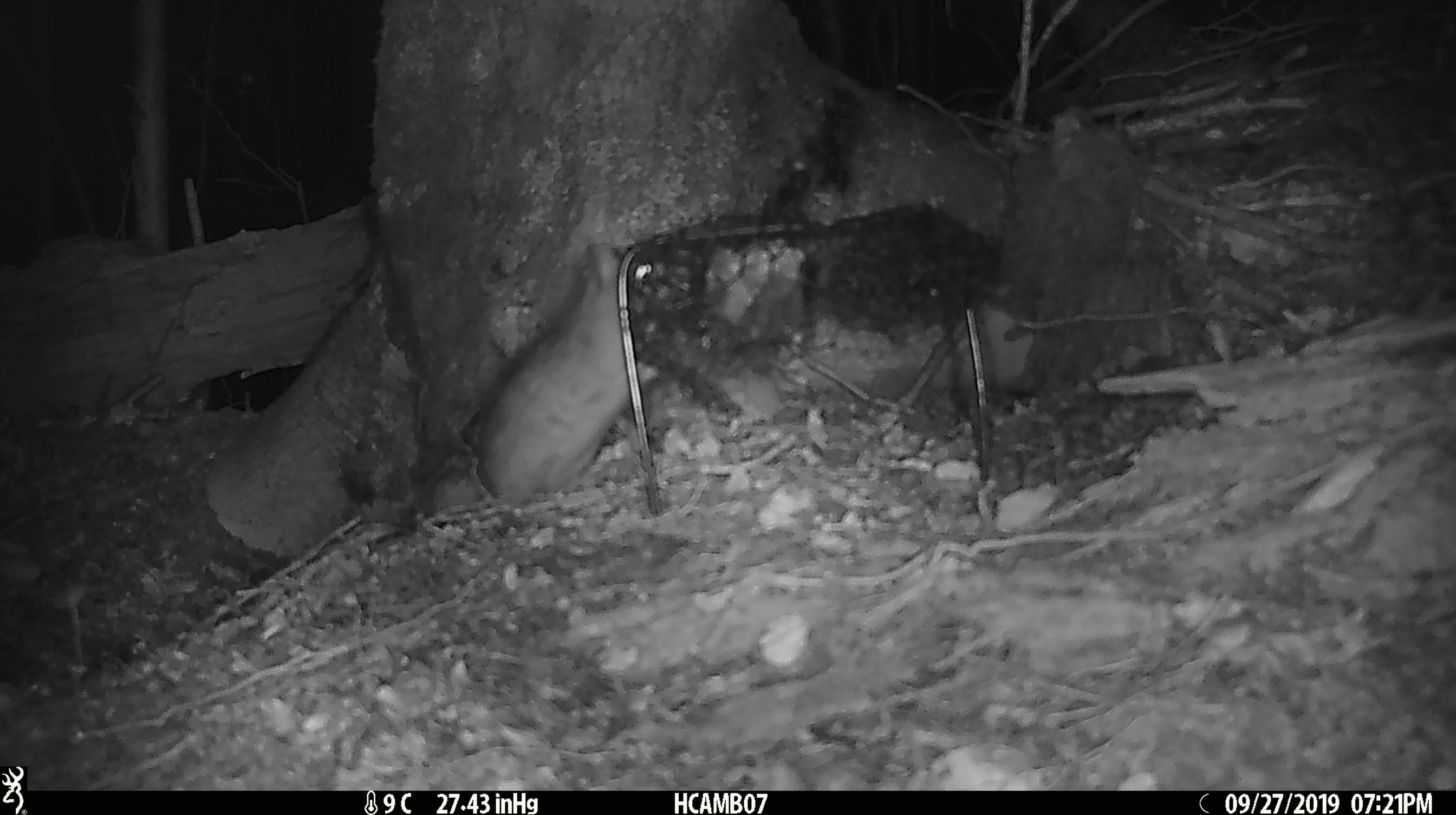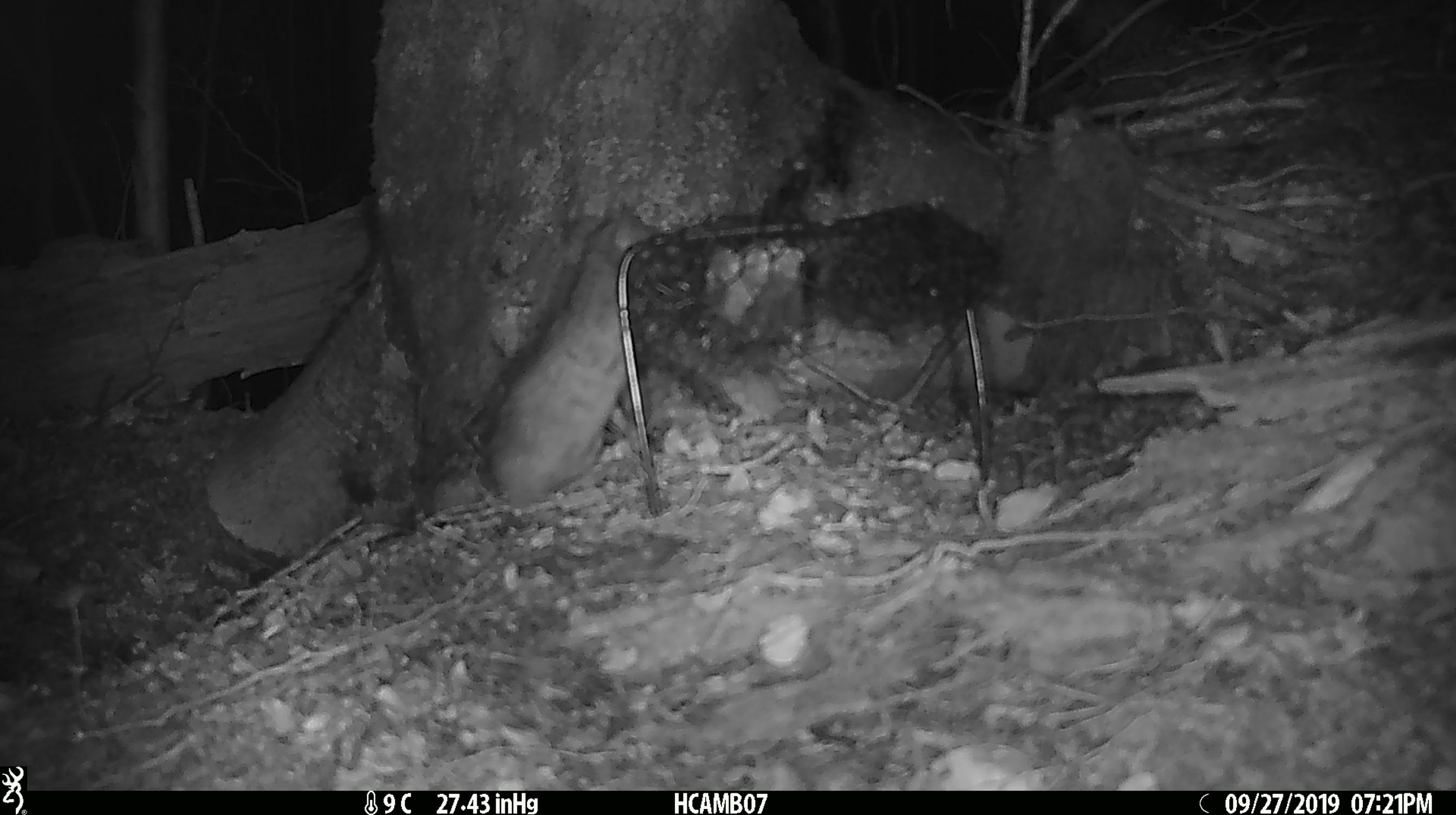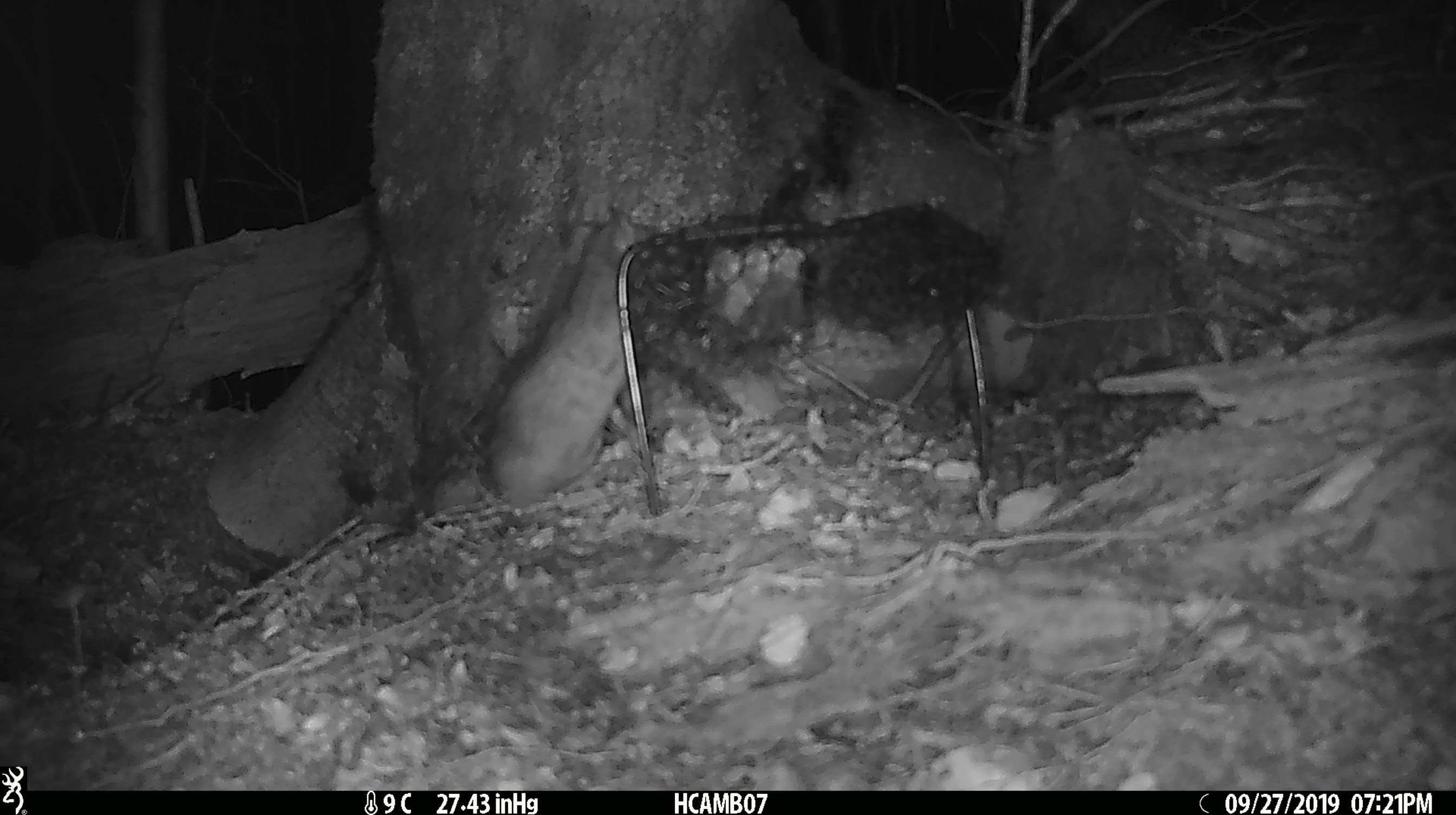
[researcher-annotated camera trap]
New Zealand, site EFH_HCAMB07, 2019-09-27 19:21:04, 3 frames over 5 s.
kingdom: Animalia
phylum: Chordata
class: Mammalia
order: Rodentia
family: Muridae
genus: Rattus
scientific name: Rattus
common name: rat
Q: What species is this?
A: Rat (Rattus).